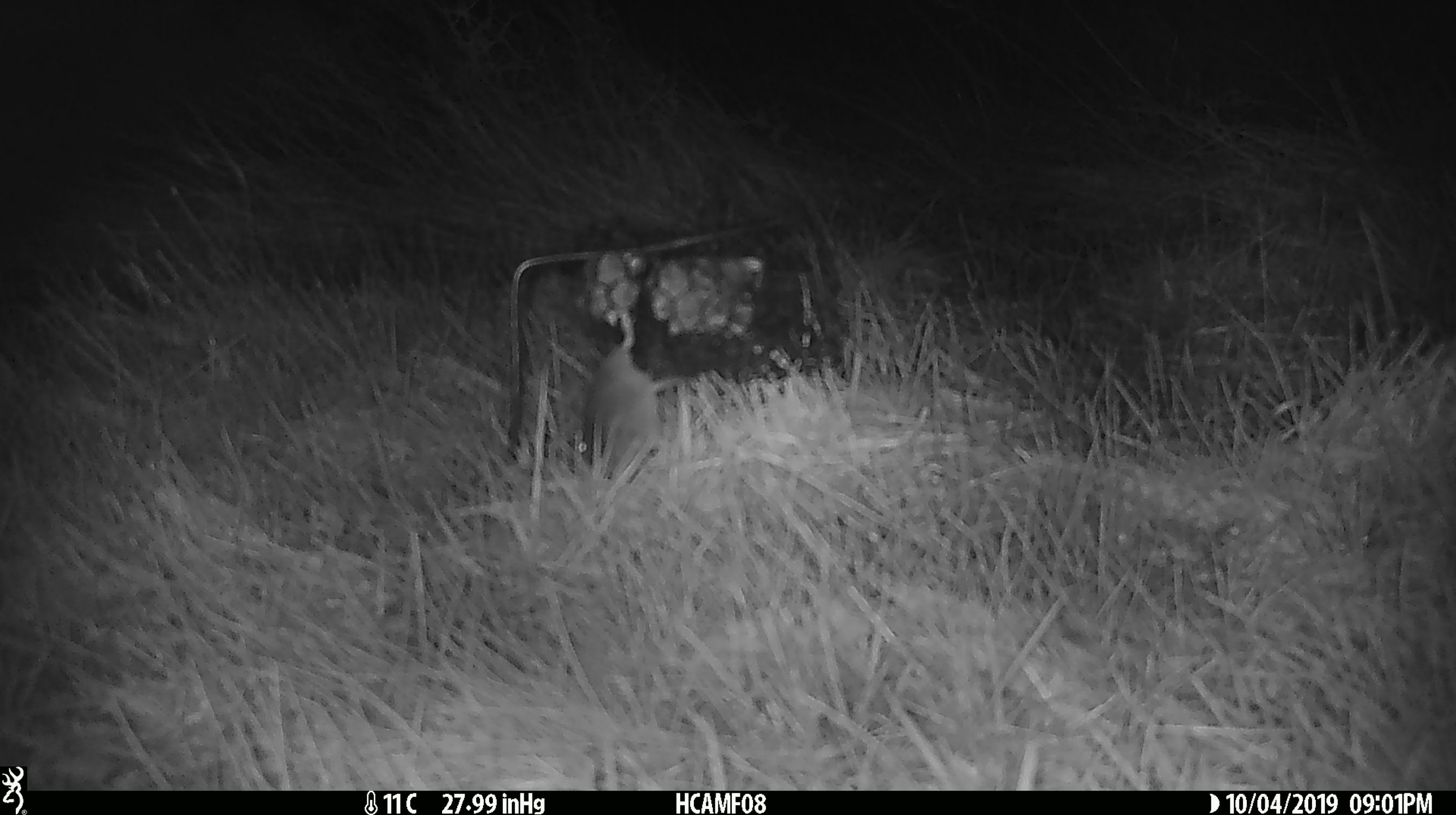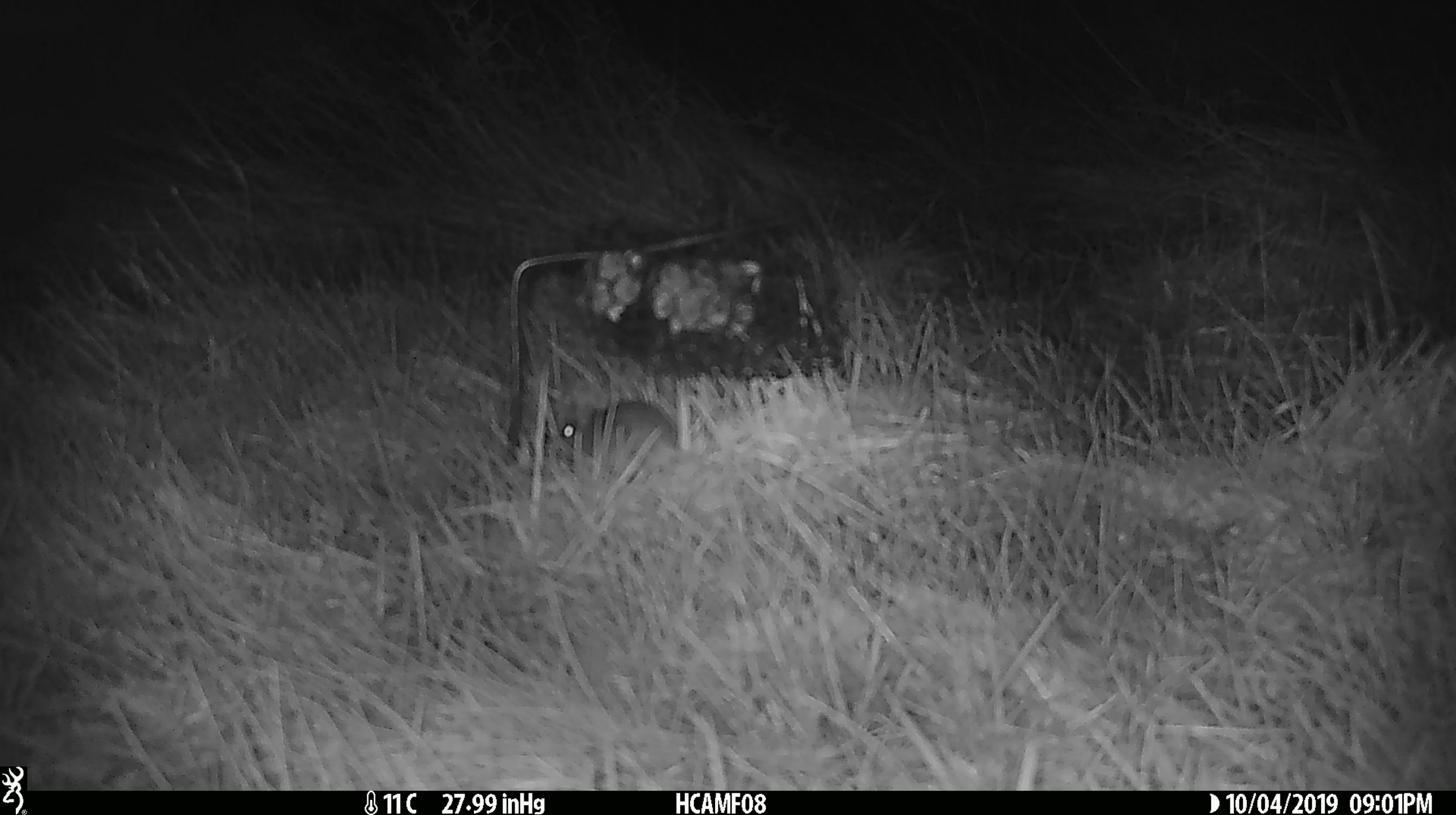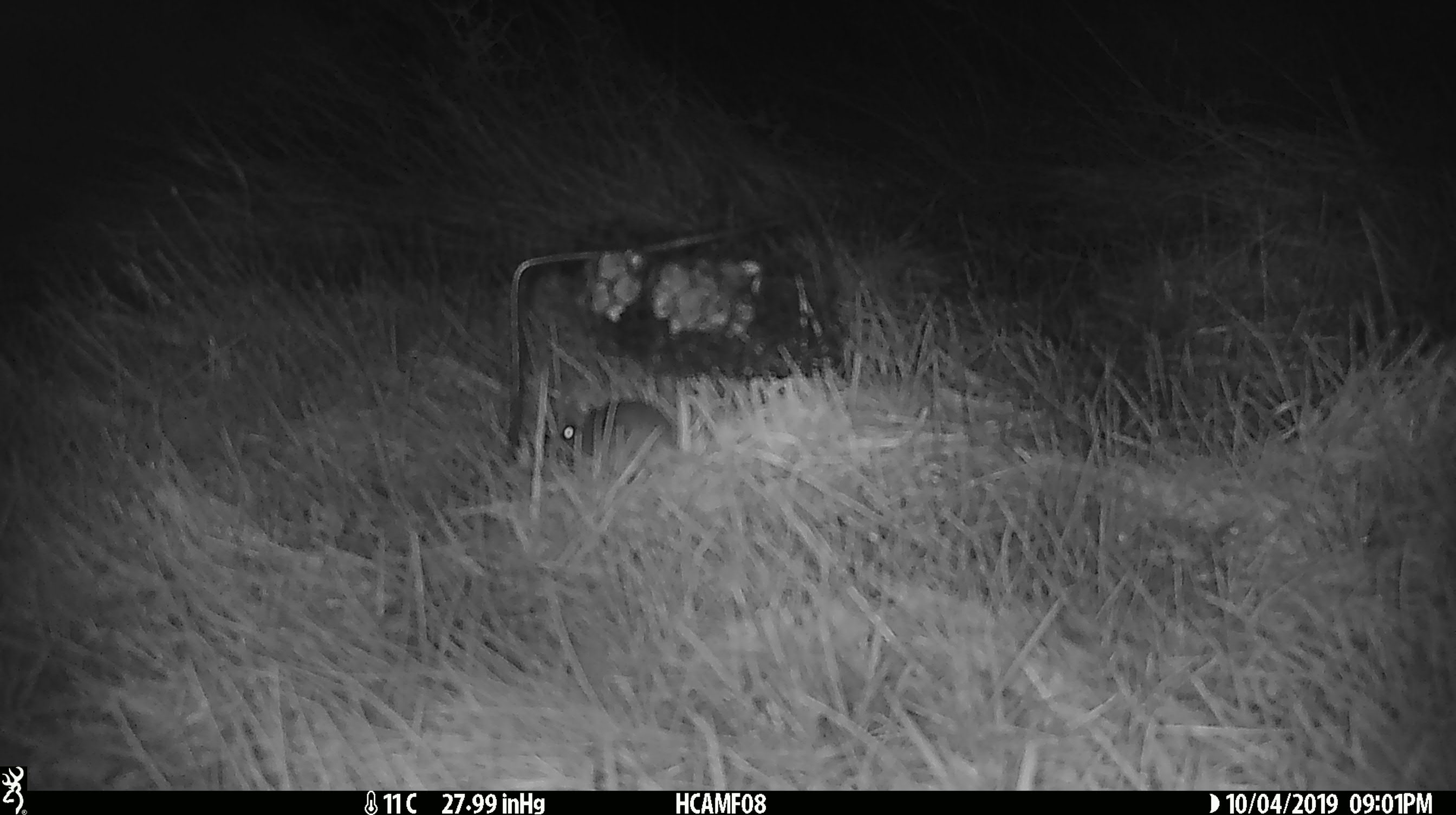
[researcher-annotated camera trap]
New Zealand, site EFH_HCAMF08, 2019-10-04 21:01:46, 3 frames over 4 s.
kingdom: Animalia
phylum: Chordata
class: Mammalia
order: Rodentia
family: Muridae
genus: Mus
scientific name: Mus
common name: mouse